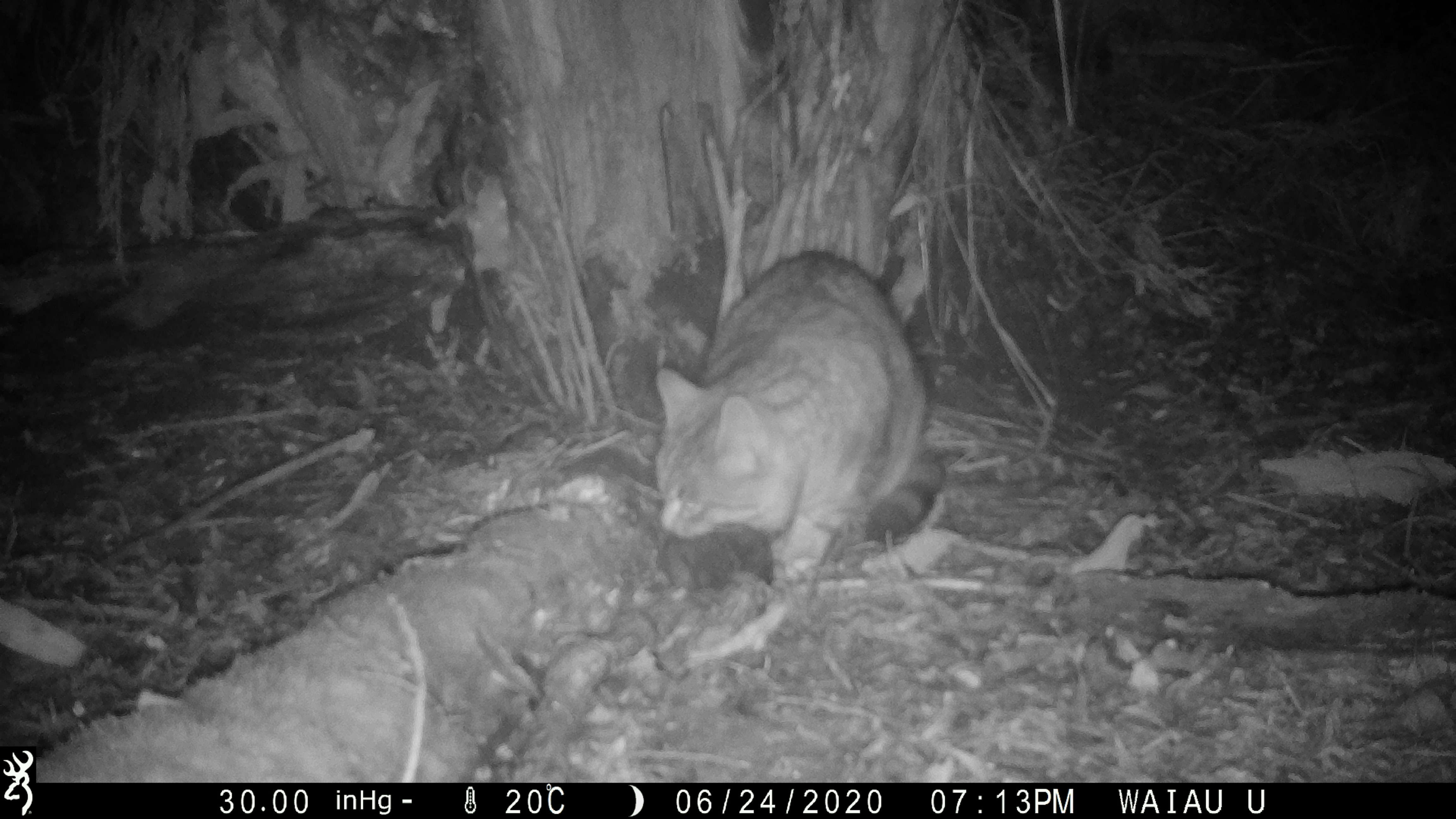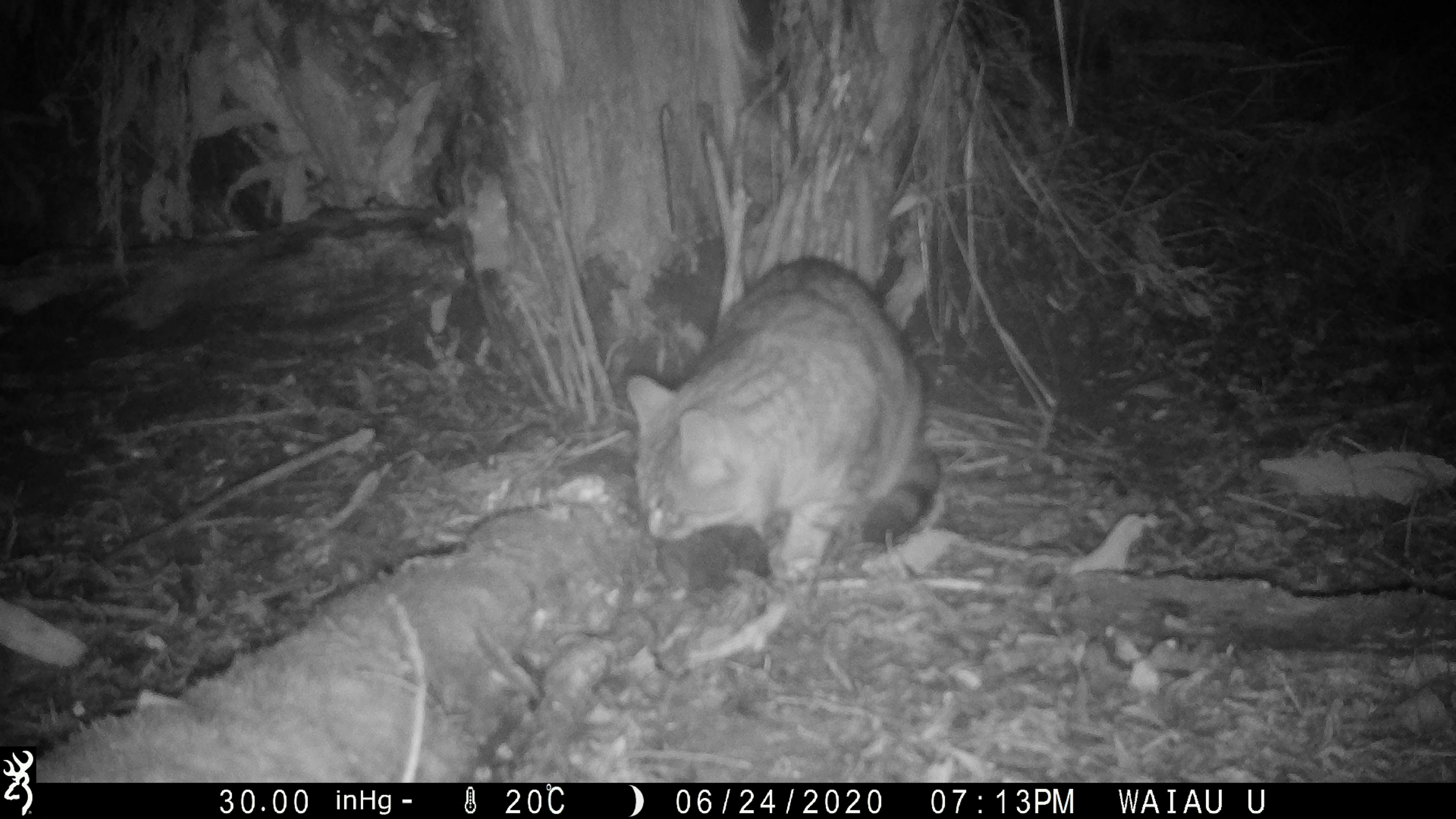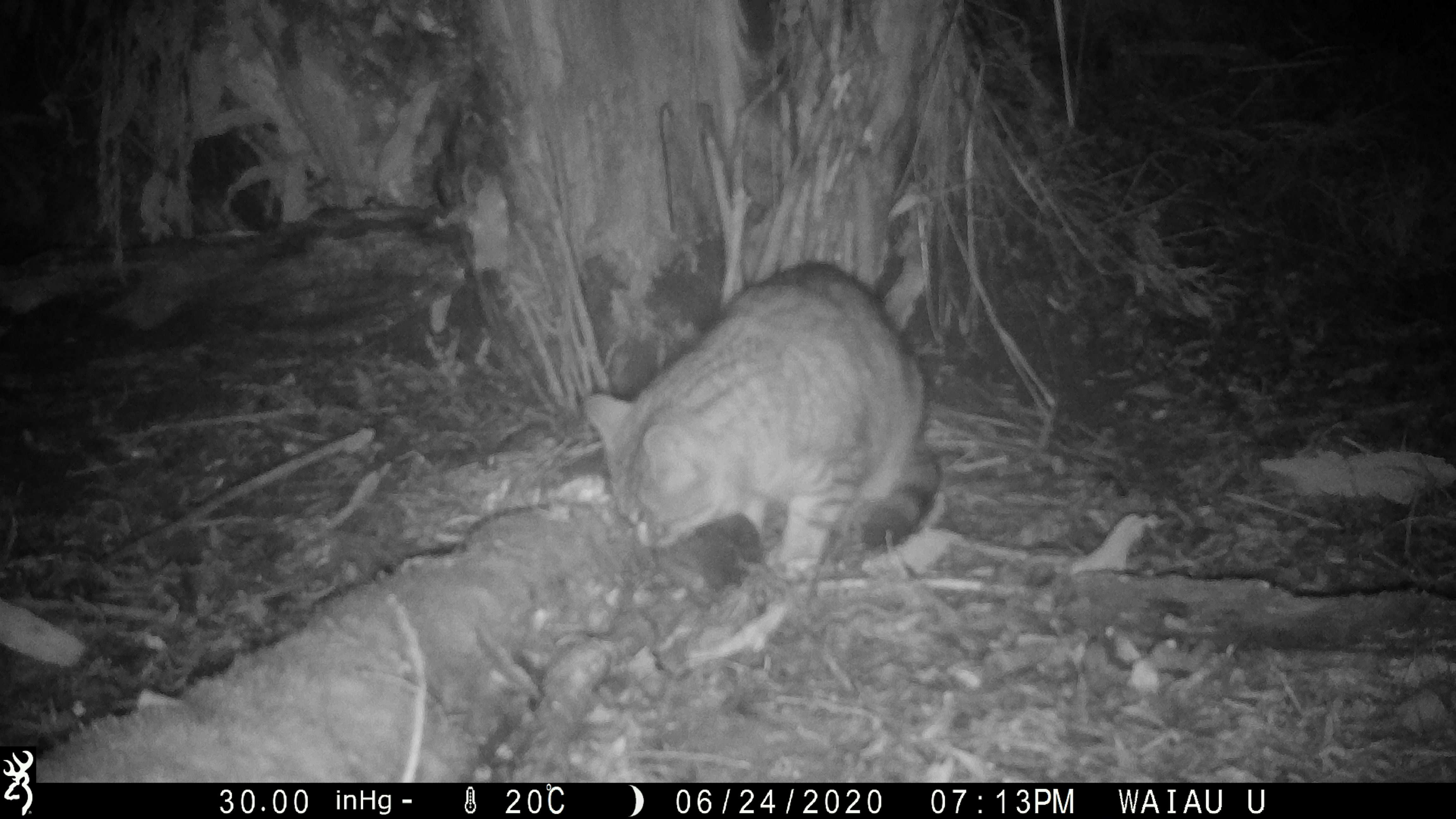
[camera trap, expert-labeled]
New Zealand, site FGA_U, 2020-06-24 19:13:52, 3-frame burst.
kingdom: Animalia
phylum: Chordata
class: Mammalia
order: Carnivora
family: Felidae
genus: Felis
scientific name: Felis catus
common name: domestic cat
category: cat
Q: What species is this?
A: Cat (domestic cat) (Felis catus).